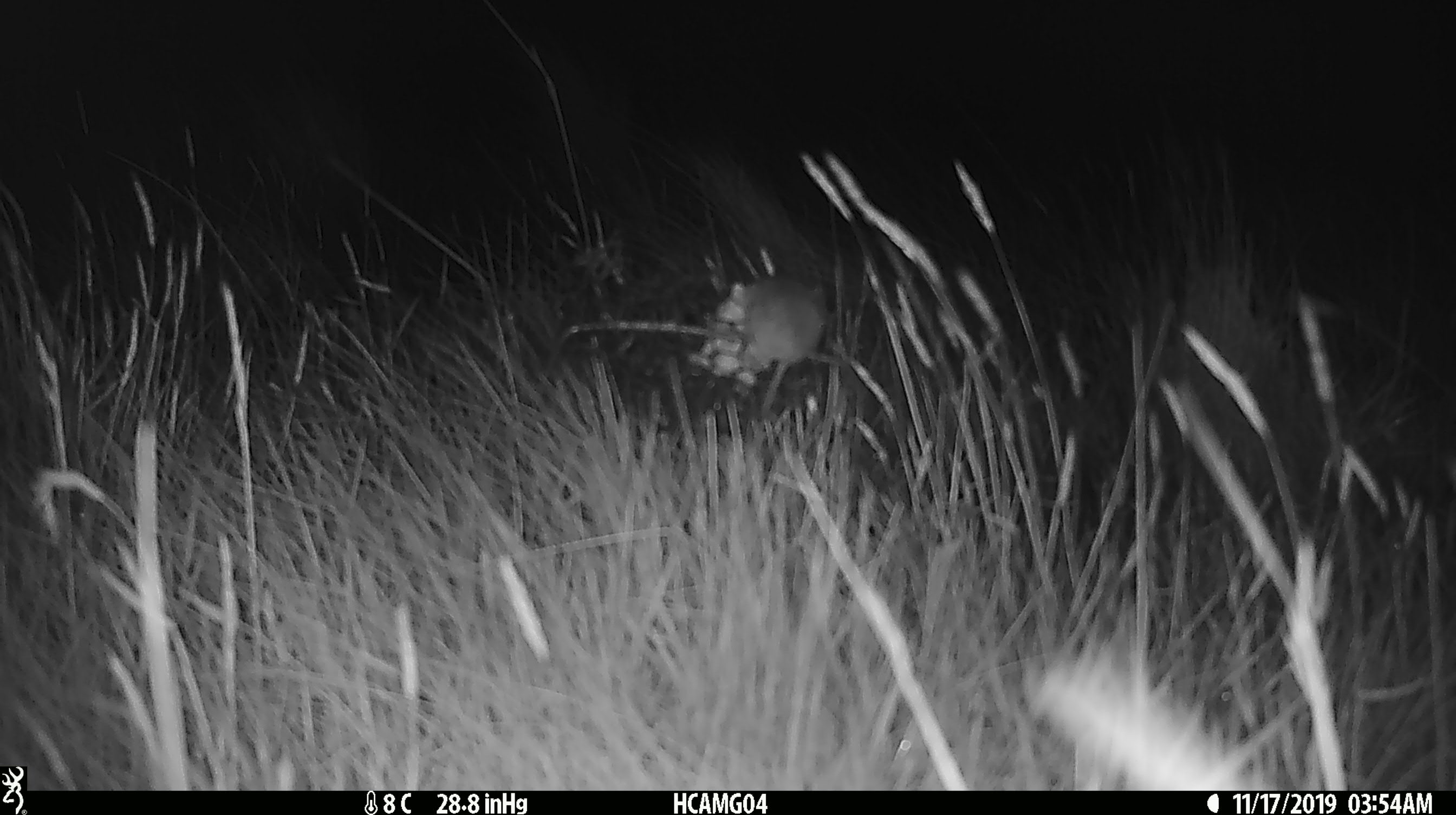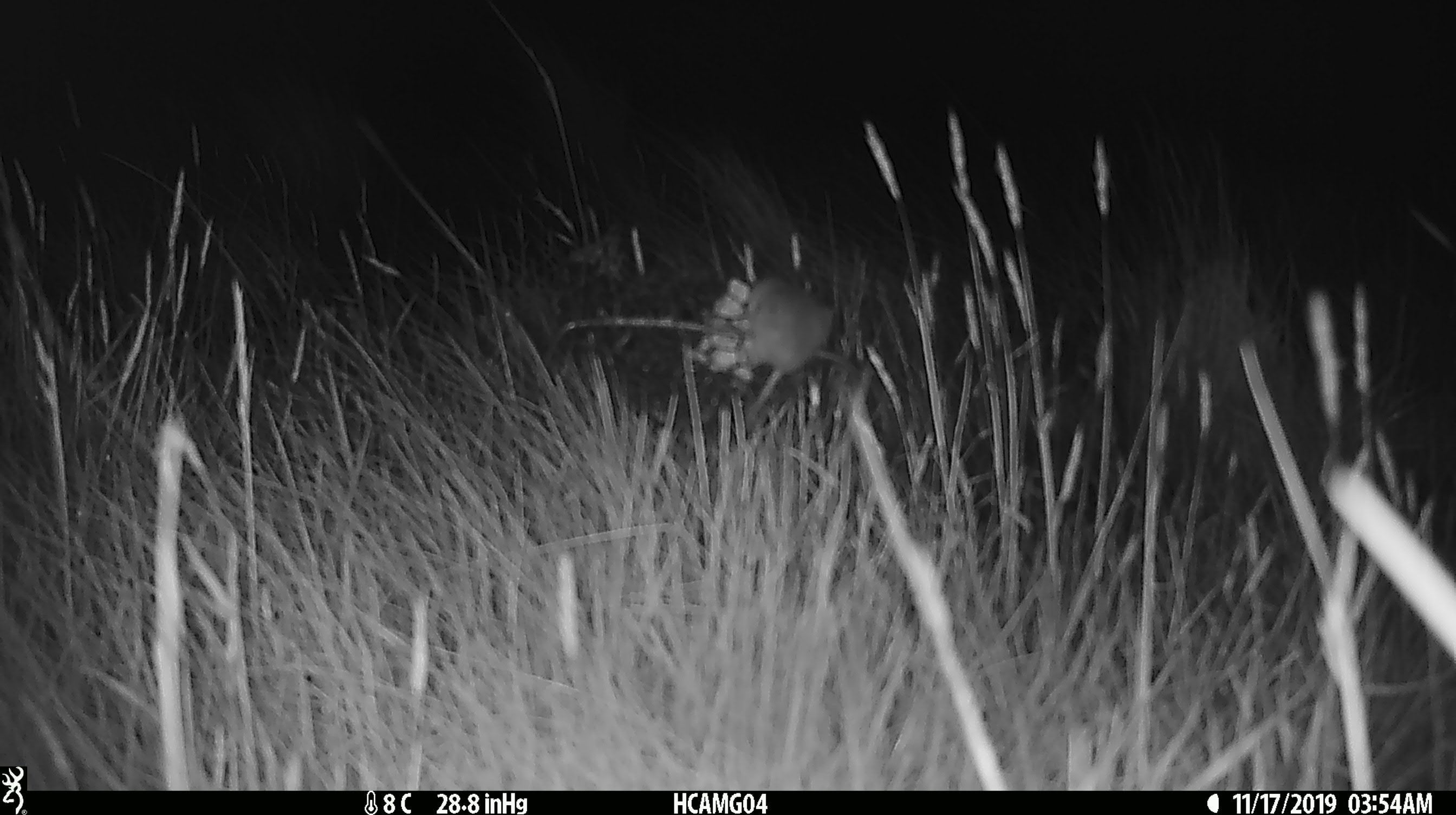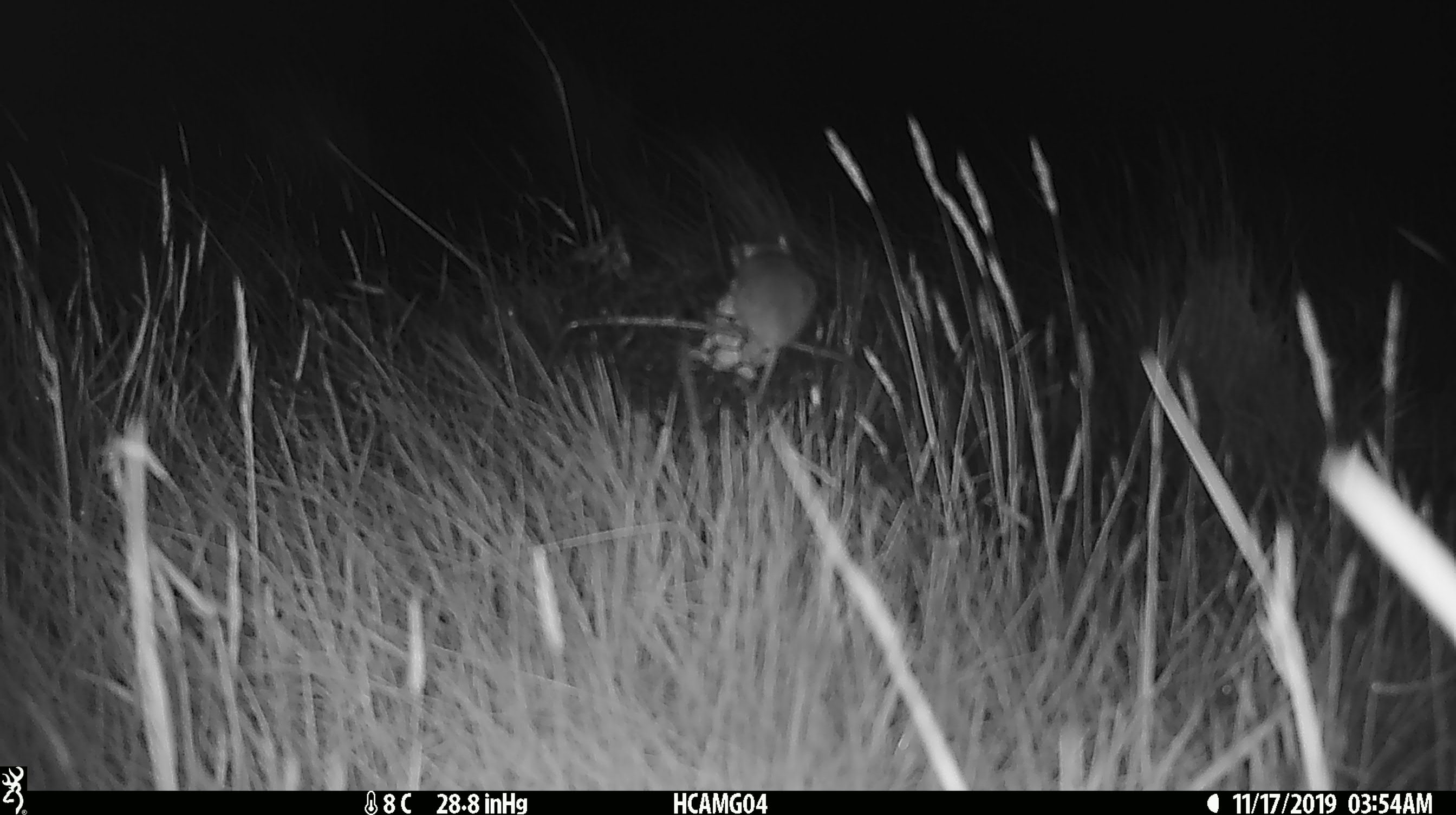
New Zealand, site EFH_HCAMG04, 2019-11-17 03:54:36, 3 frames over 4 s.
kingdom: Animalia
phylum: Chordata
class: Mammalia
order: Rodentia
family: Muridae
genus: Mus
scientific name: Mus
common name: mouse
Mouse (Mus).